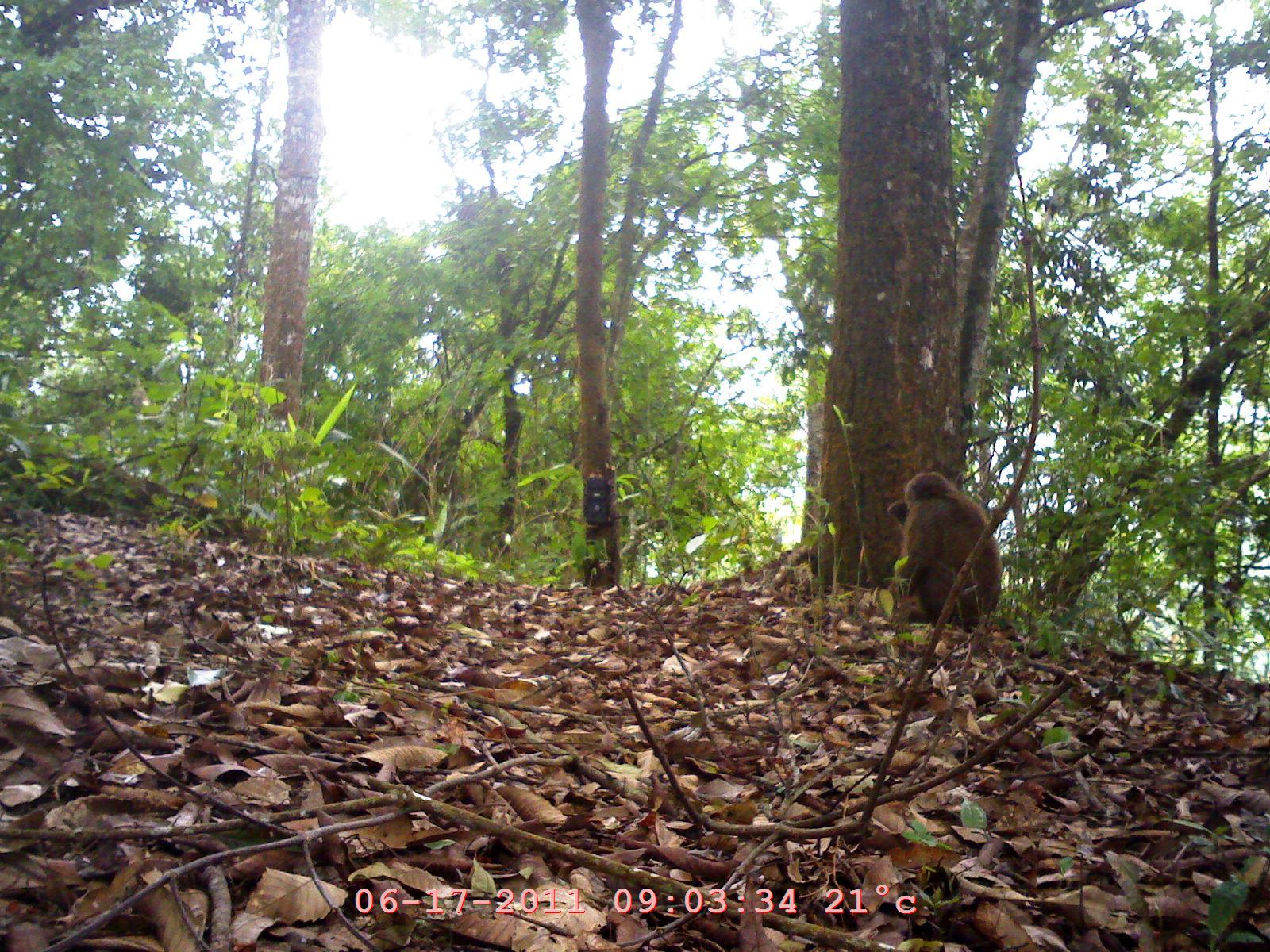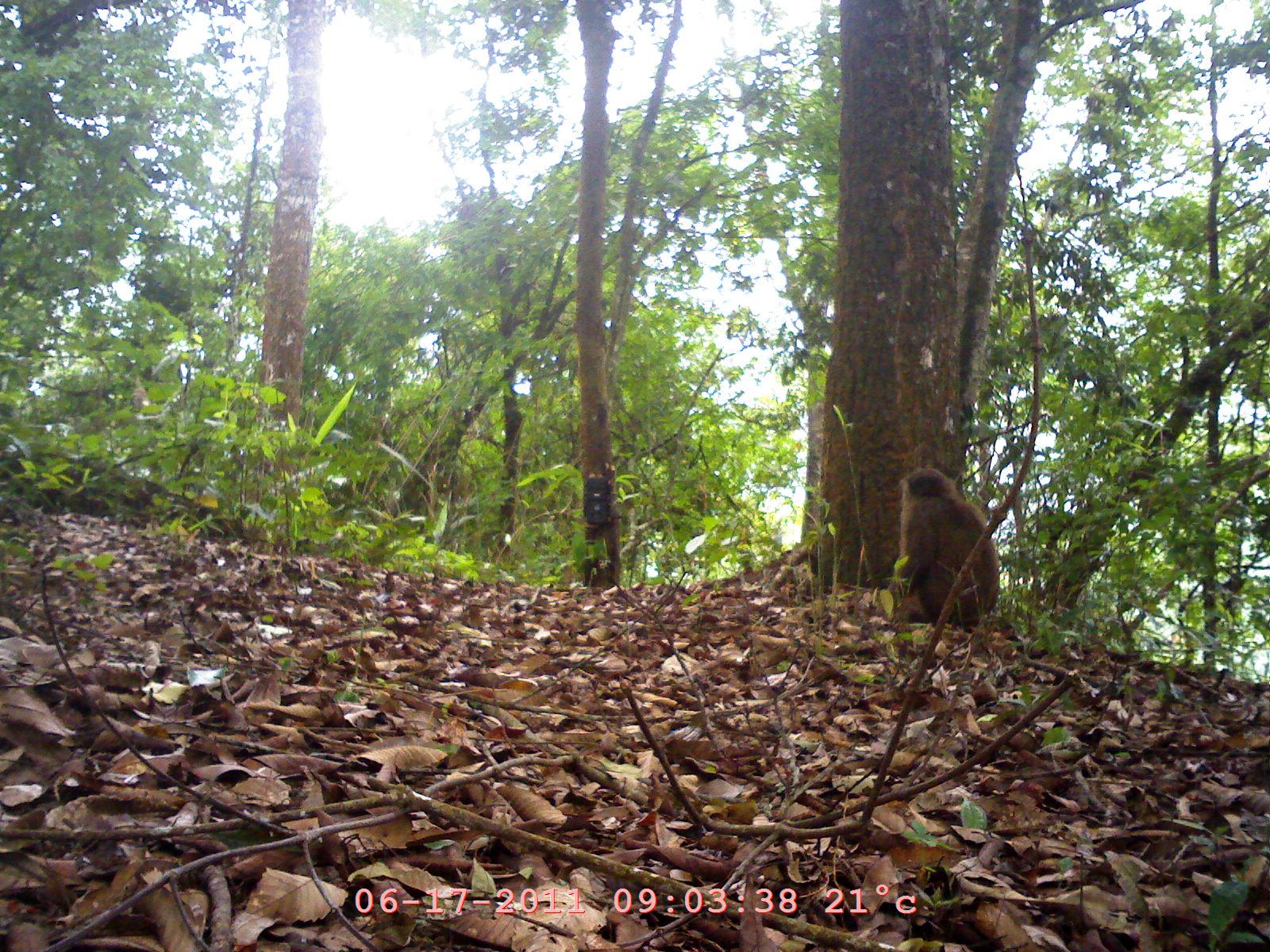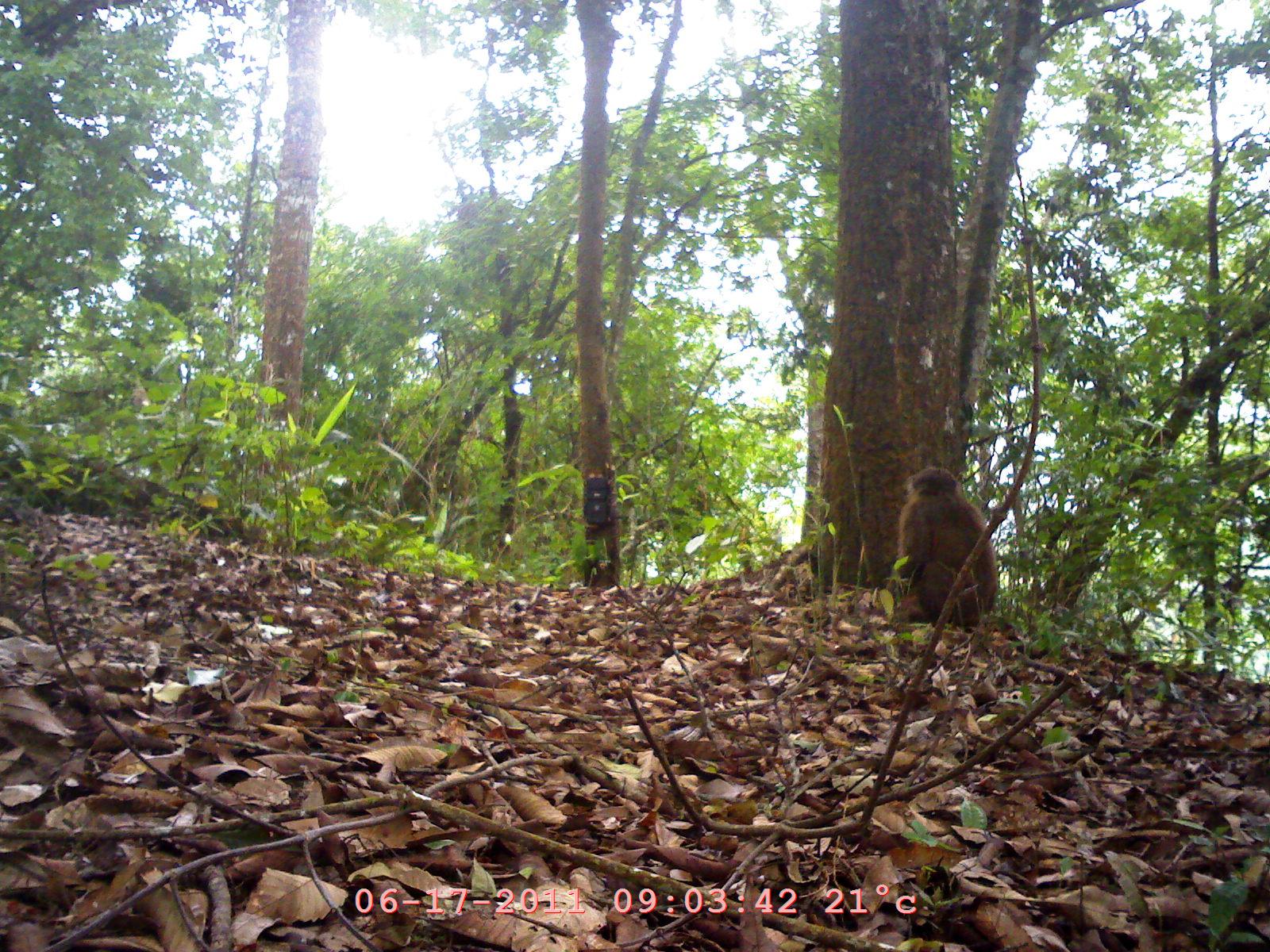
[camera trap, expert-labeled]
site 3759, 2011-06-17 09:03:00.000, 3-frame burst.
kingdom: Animalia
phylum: Chordata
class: Mammalia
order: Primates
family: Cercopithecidae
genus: Macaca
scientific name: Macaca arctoides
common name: stump-tailed macaque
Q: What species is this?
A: Macaca arctoides (stump-tailed macaque).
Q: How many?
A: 1.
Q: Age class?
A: Adult.